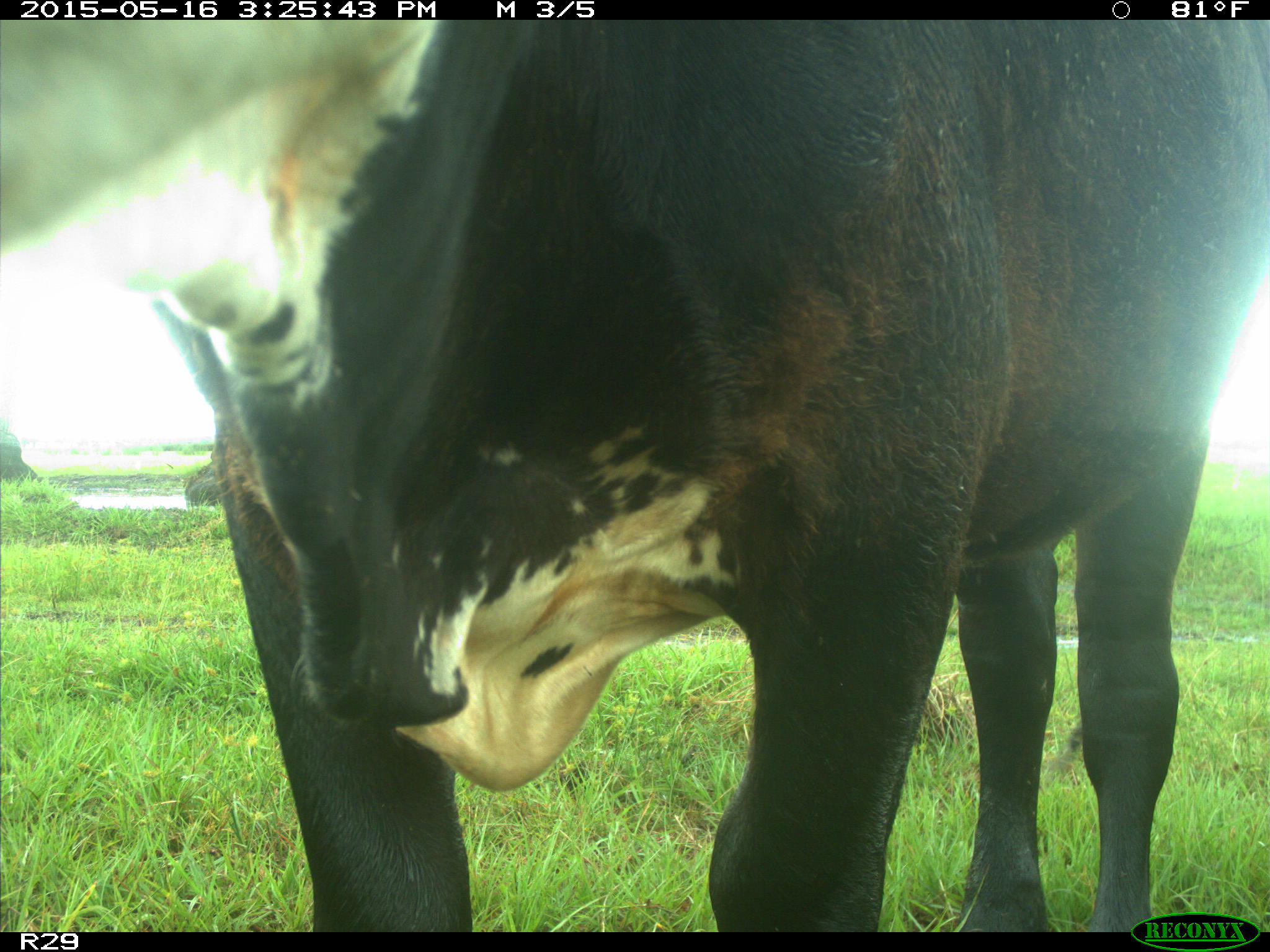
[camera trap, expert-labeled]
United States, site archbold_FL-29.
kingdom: Animalia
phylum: Chordata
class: Mammalia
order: Artiodactyla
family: Bovidae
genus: Bos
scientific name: Bos taurus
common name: domestic cow